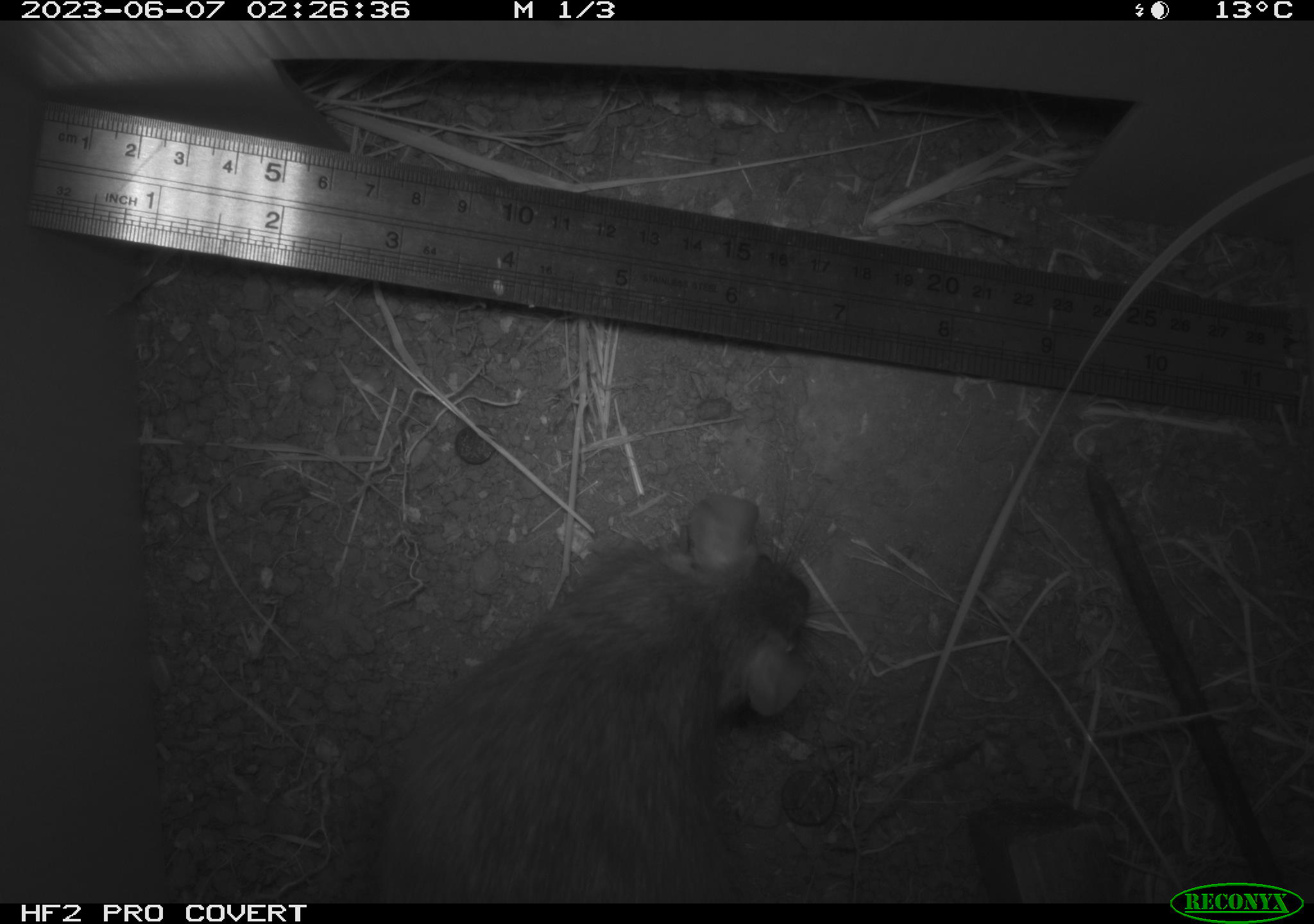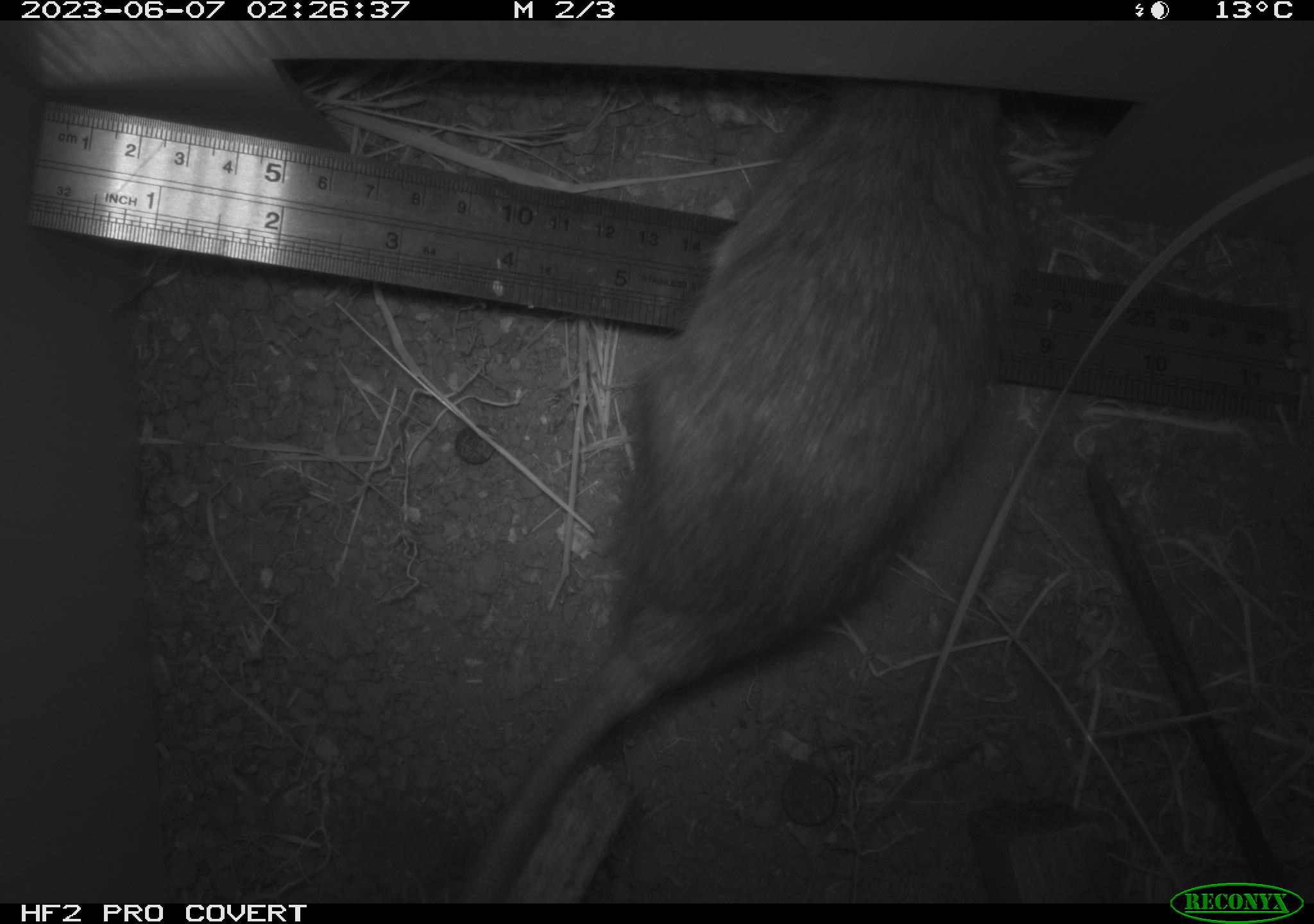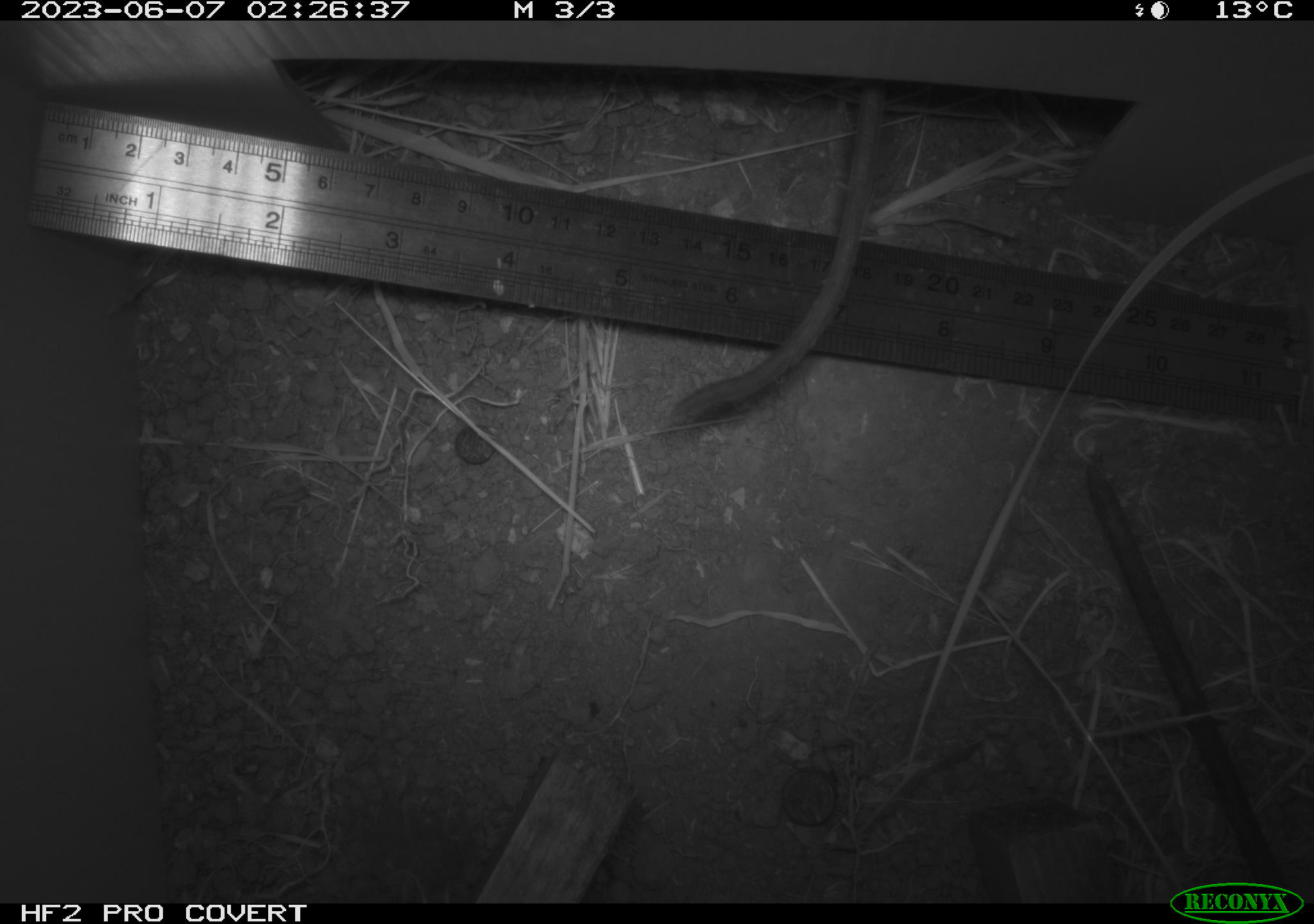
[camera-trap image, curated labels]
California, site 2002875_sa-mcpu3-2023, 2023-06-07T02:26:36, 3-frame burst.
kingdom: Animalia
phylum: Chordata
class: Mammalia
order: Rodentia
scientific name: Rodentia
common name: mouse species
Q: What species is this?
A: Mouse species (Rodentia).